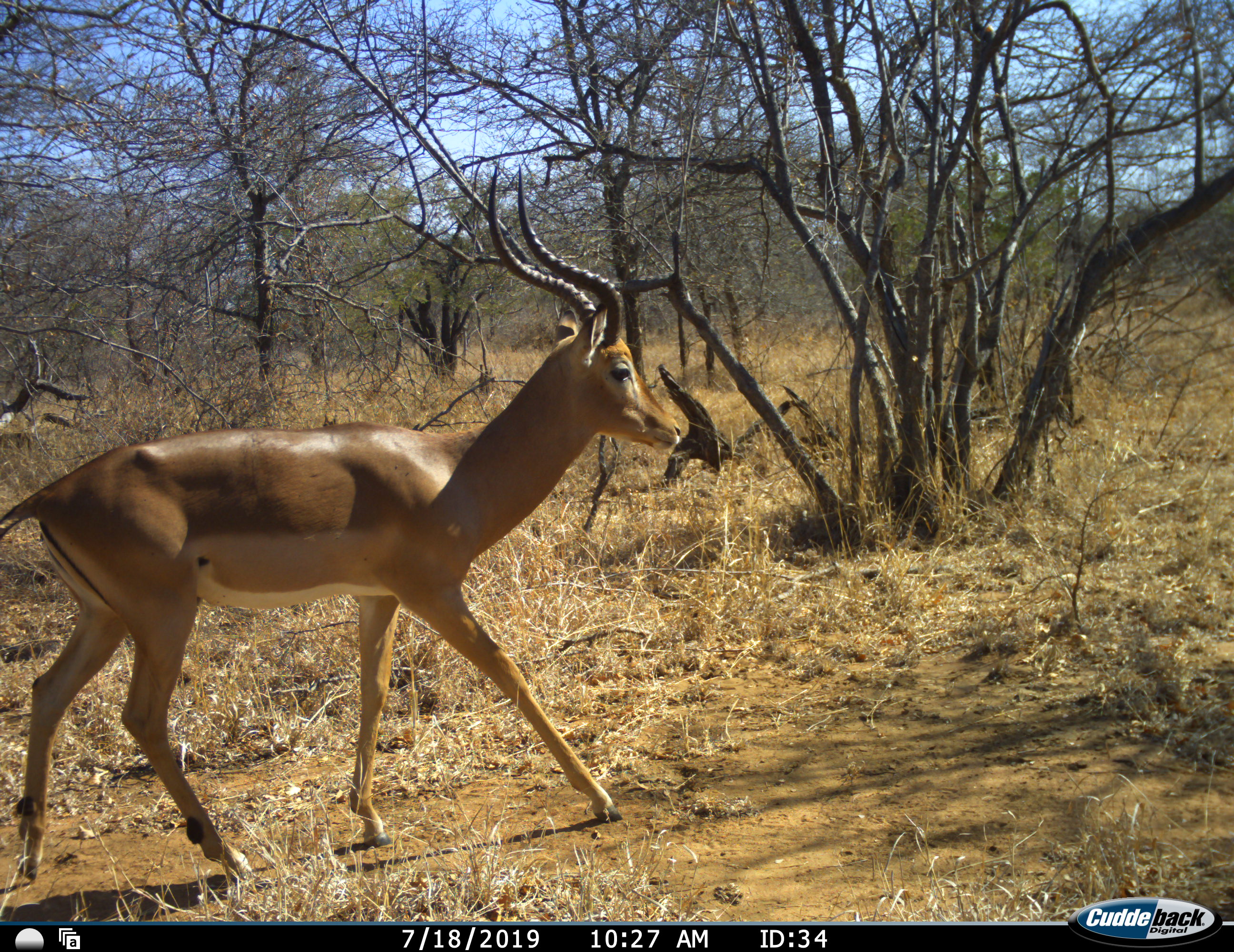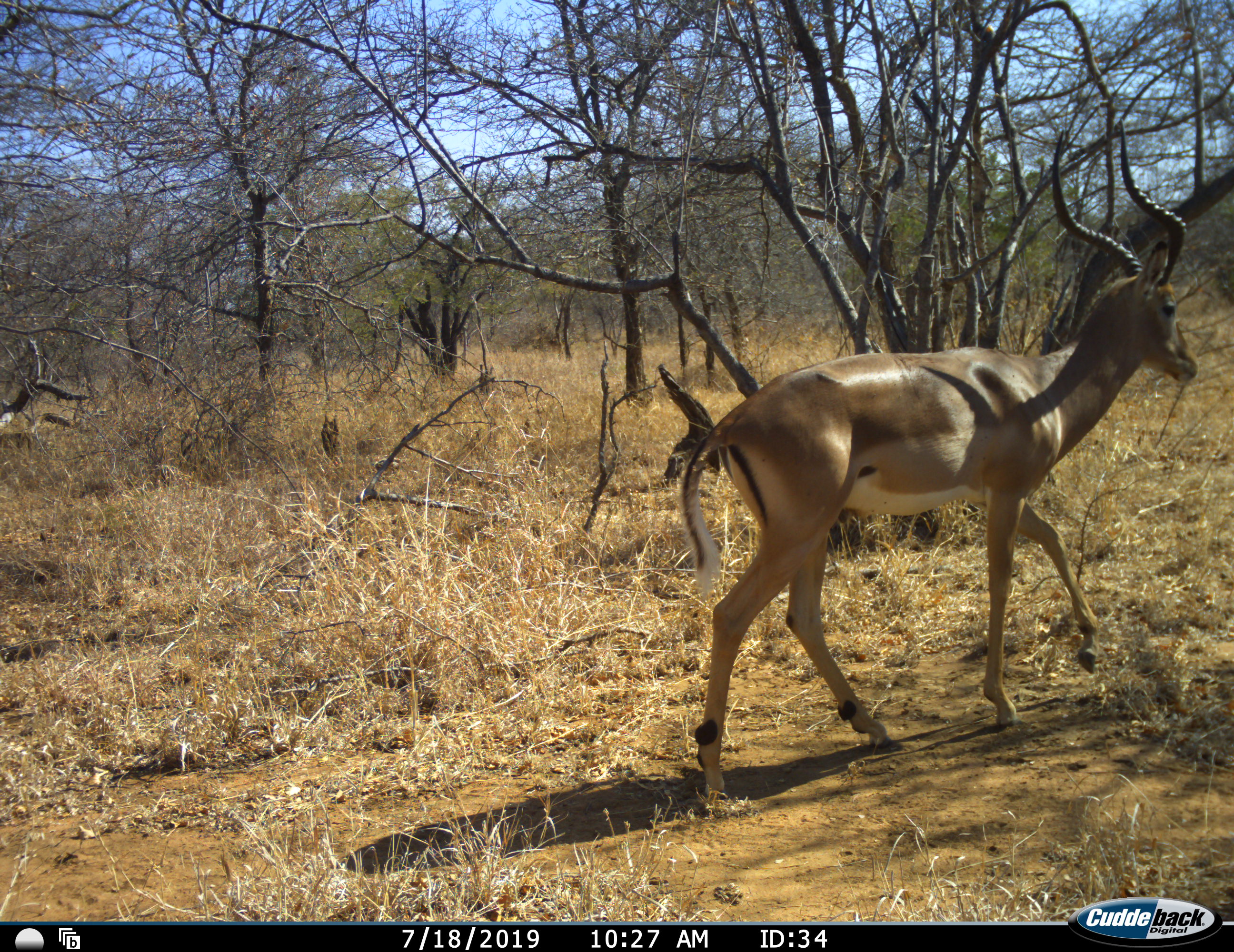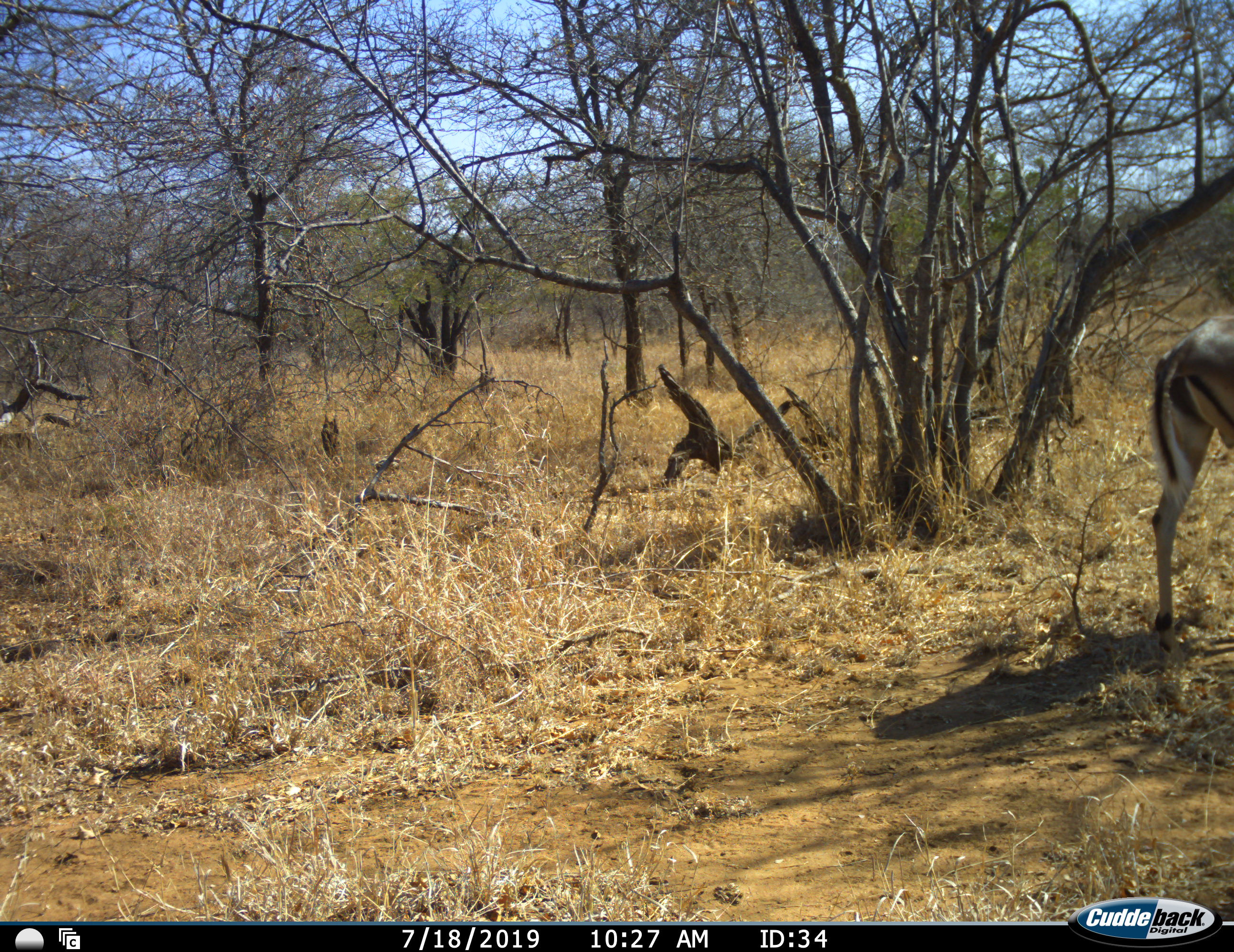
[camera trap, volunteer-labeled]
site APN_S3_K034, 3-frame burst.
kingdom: Animalia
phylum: Chordata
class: Mammalia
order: Artiodactyla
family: Bovidae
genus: Aepyceros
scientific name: Aepyceros melampus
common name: impala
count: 1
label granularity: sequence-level